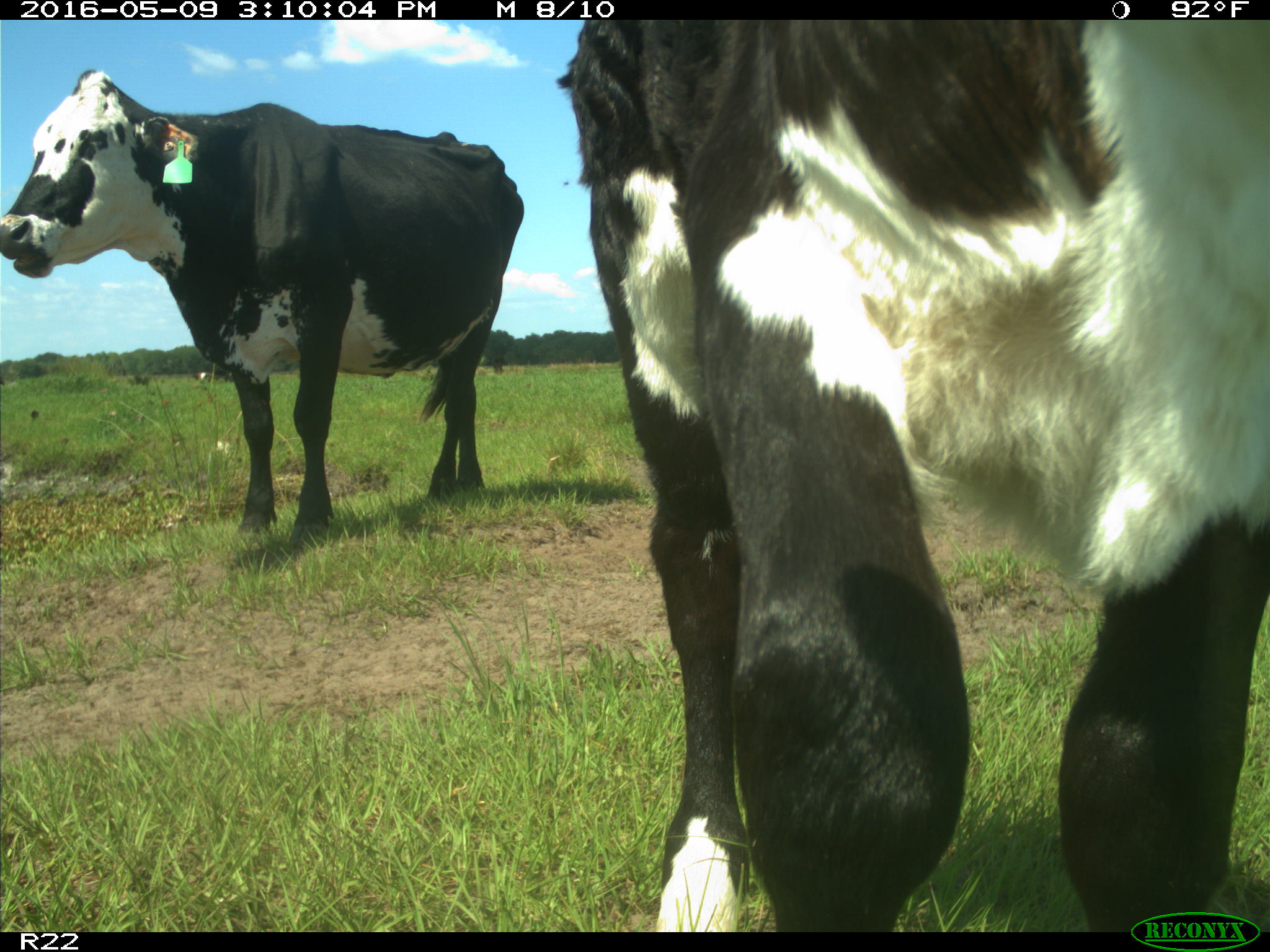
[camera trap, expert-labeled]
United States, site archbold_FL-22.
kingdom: Animalia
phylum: Chordata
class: Mammalia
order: Artiodactyla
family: Bovidae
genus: Bos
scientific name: Bos taurus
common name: domestic cow